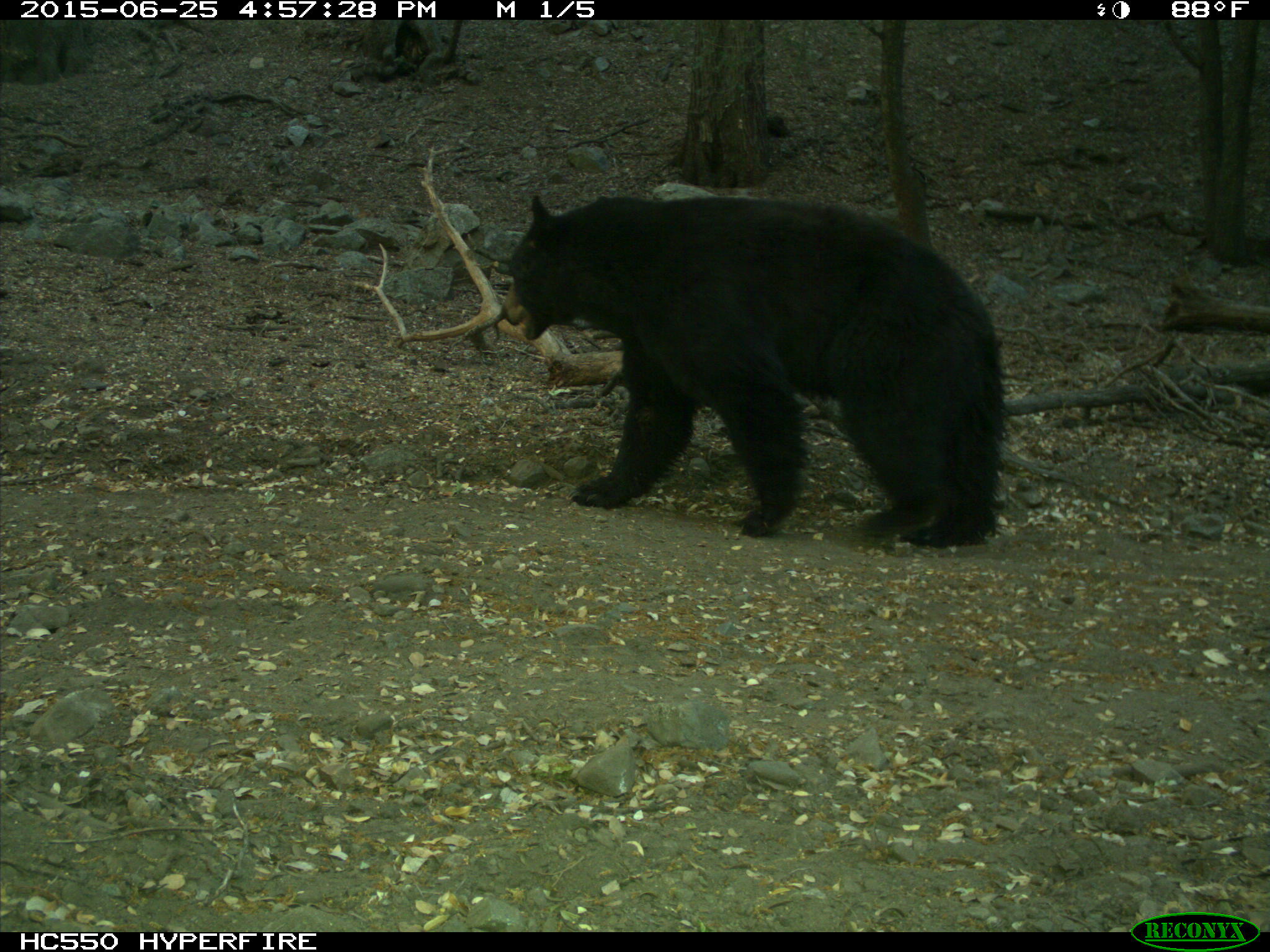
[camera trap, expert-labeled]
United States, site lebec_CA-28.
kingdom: Animalia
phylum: Chordata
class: Mammalia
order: Carnivora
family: Ursidae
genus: Ursus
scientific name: Ursus americanus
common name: american black bear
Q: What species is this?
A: Ursus americanus (american black bear).